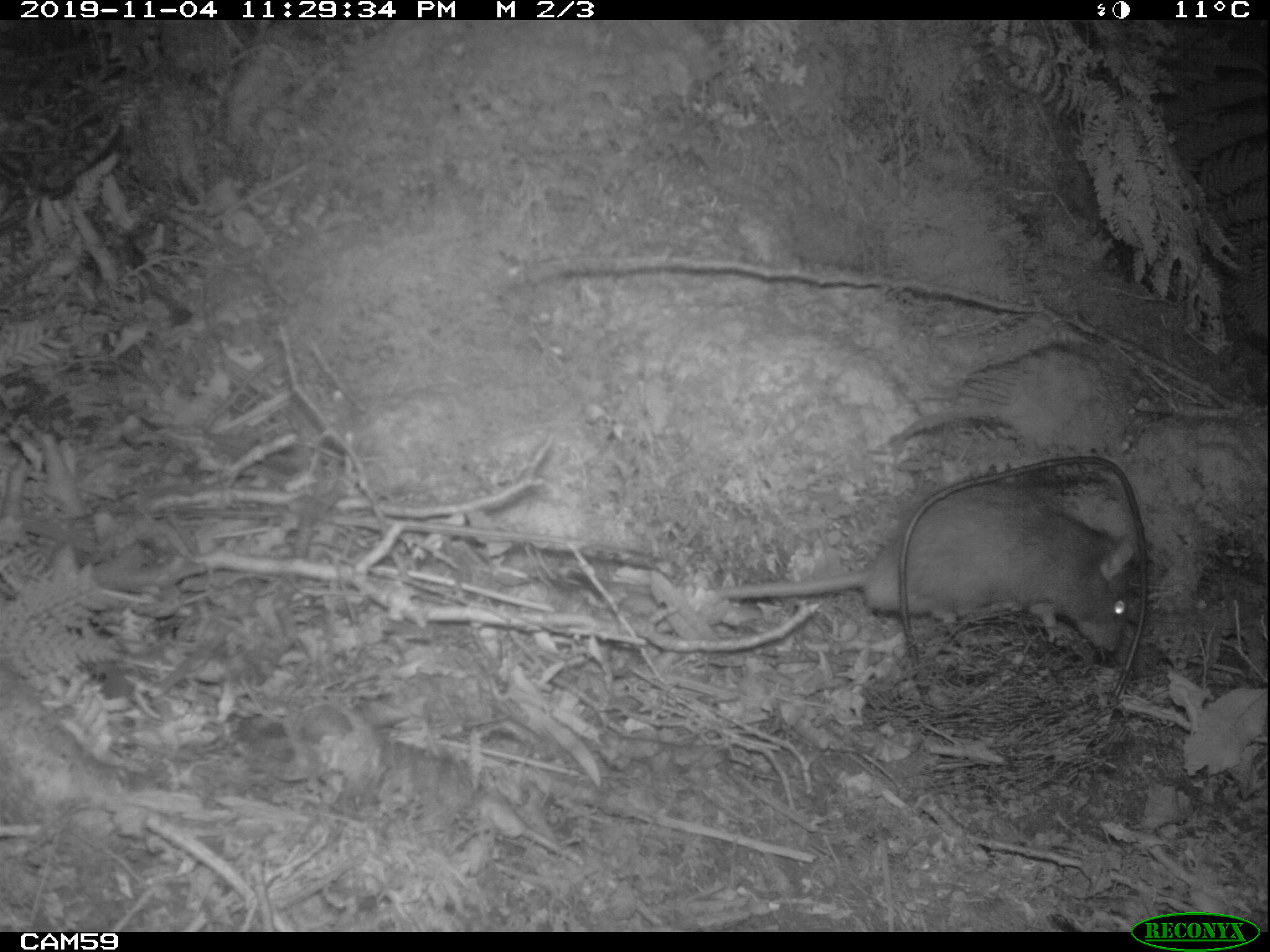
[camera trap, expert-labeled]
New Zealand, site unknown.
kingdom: Animalia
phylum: Chordata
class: Mammalia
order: Rodentia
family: Muridae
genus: Rattus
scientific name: Rattus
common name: rat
Rat (Rattus).